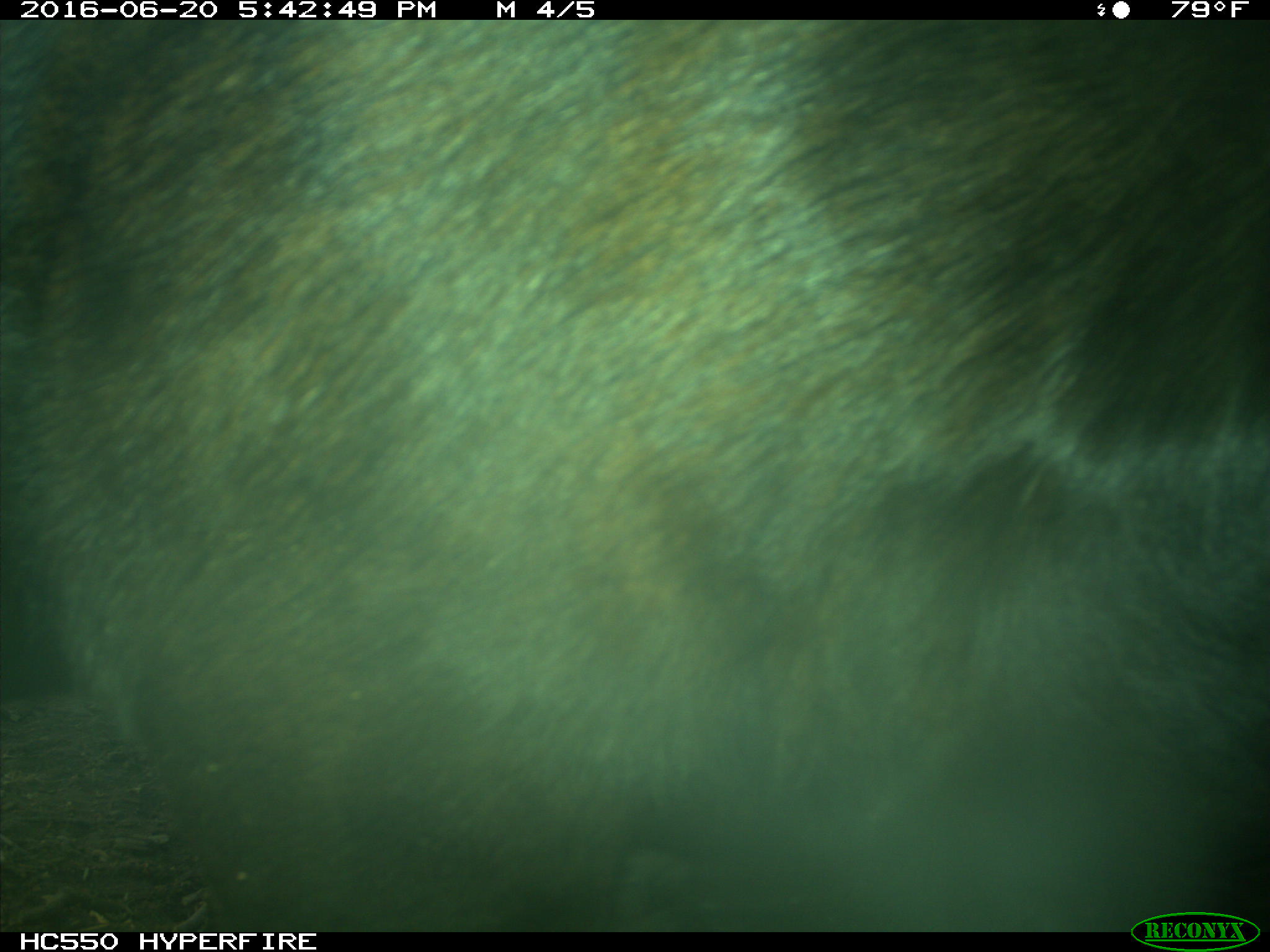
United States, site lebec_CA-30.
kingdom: Animalia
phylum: Chordata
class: Mammalia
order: Artiodactyla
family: Bovidae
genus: Bos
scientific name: Bos taurus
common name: domestic cow